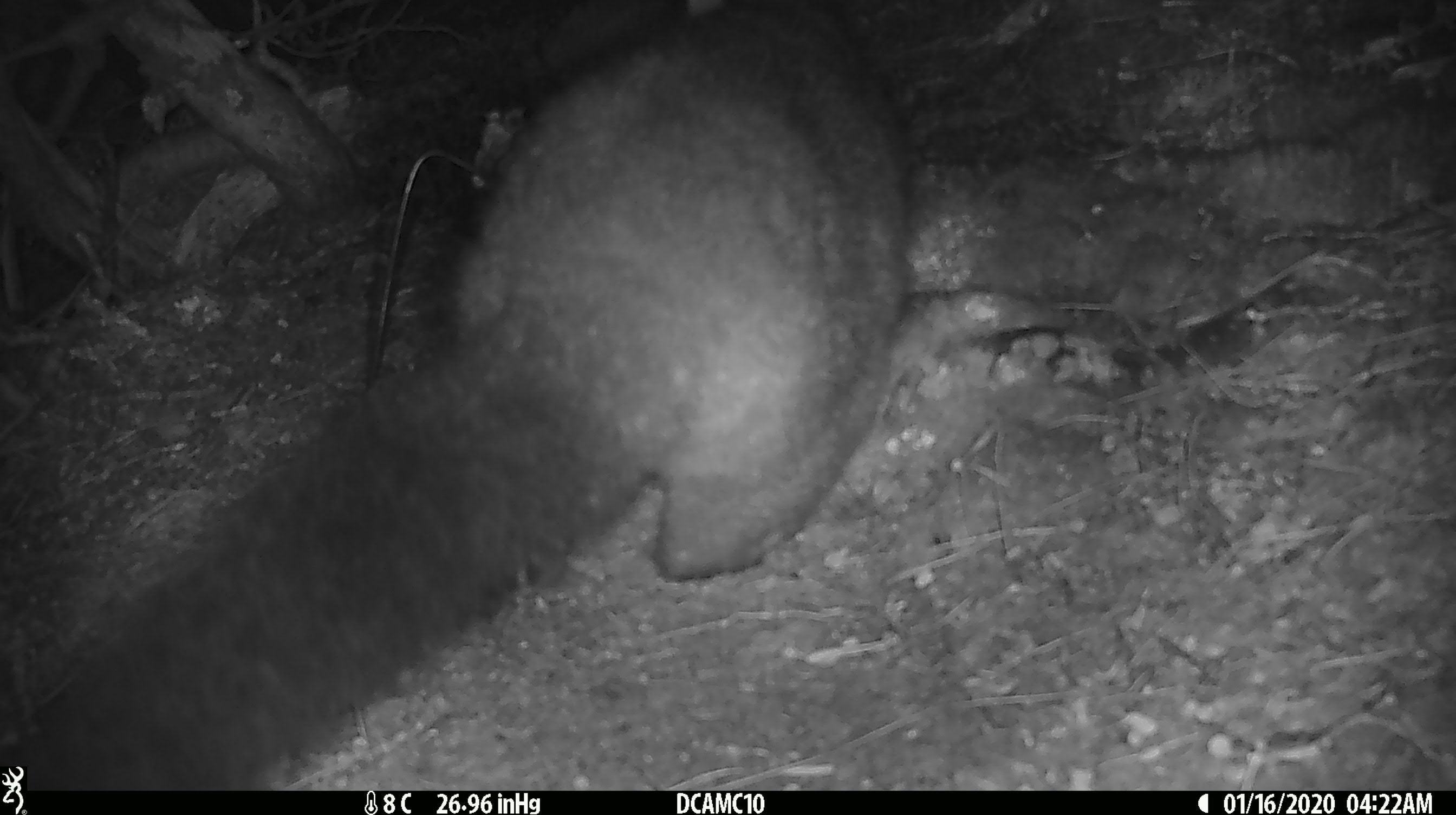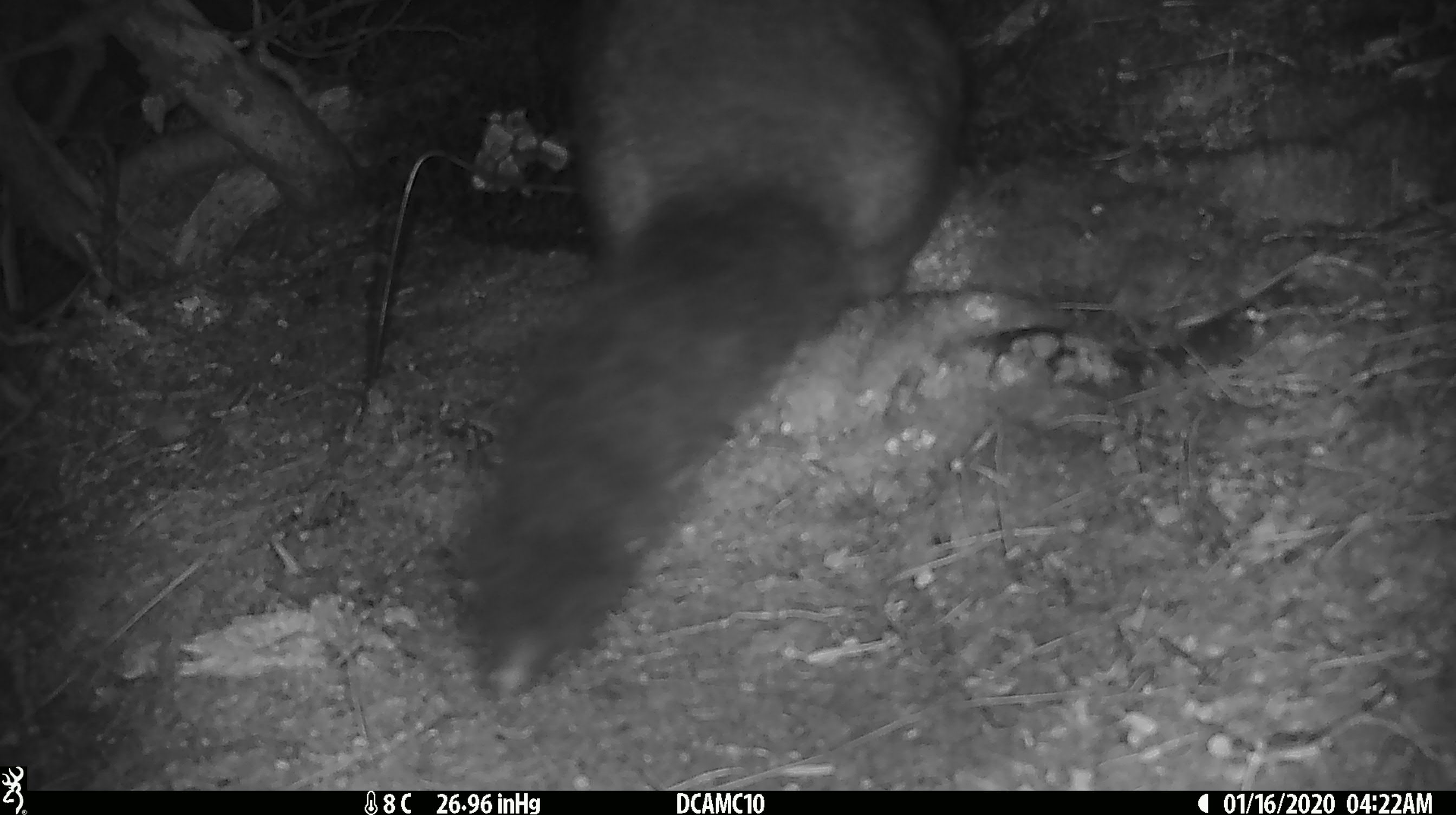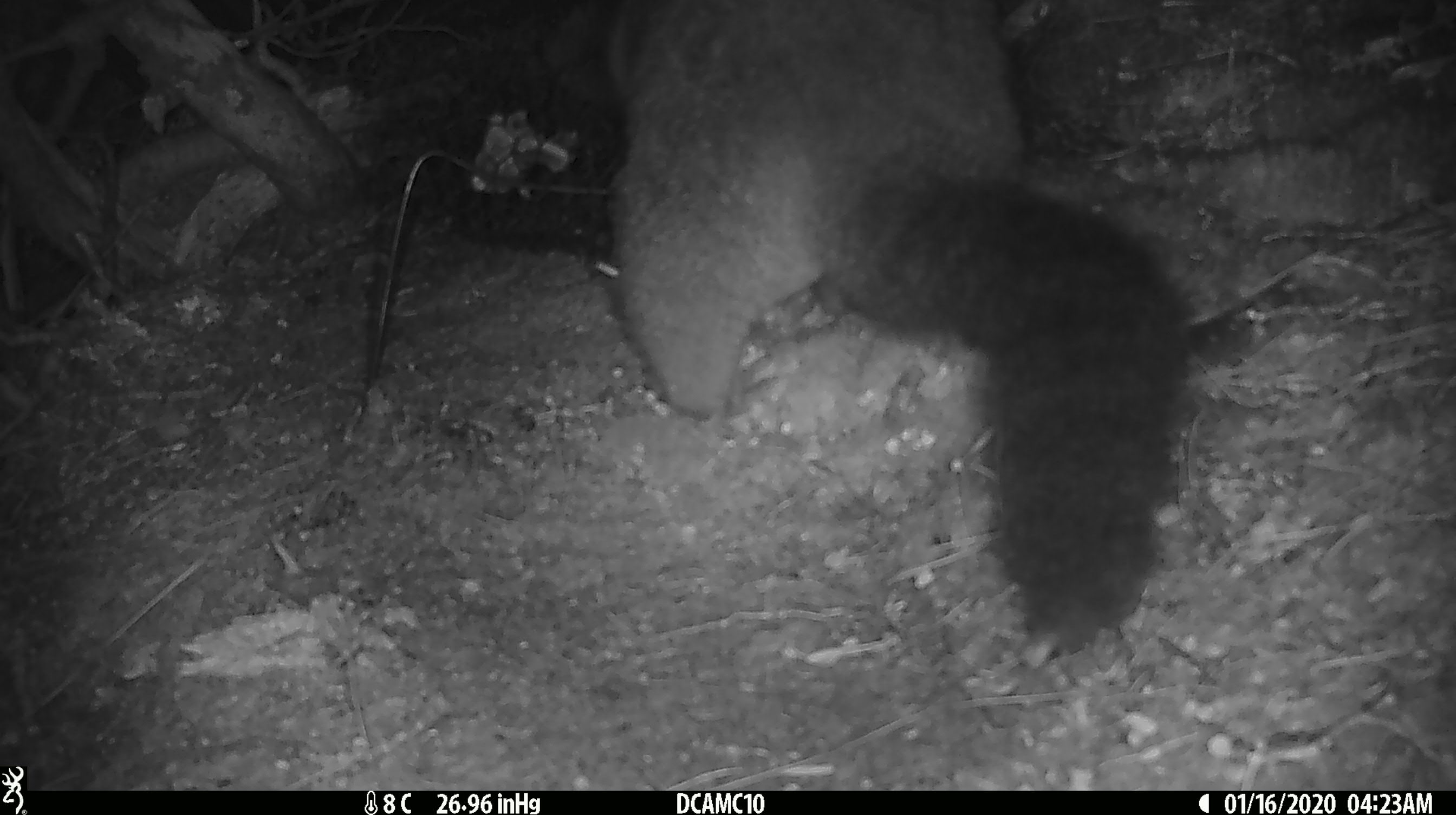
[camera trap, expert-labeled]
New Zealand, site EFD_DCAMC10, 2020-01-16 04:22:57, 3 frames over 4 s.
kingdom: Animalia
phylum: Chordata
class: Mammalia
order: Diprotodontia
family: Phalangeridae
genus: Trichosurus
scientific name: Trichosurus vulpecula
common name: common brushtail possum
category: possum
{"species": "possum (common brushtail possum) (Trichosurus vulpecula)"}